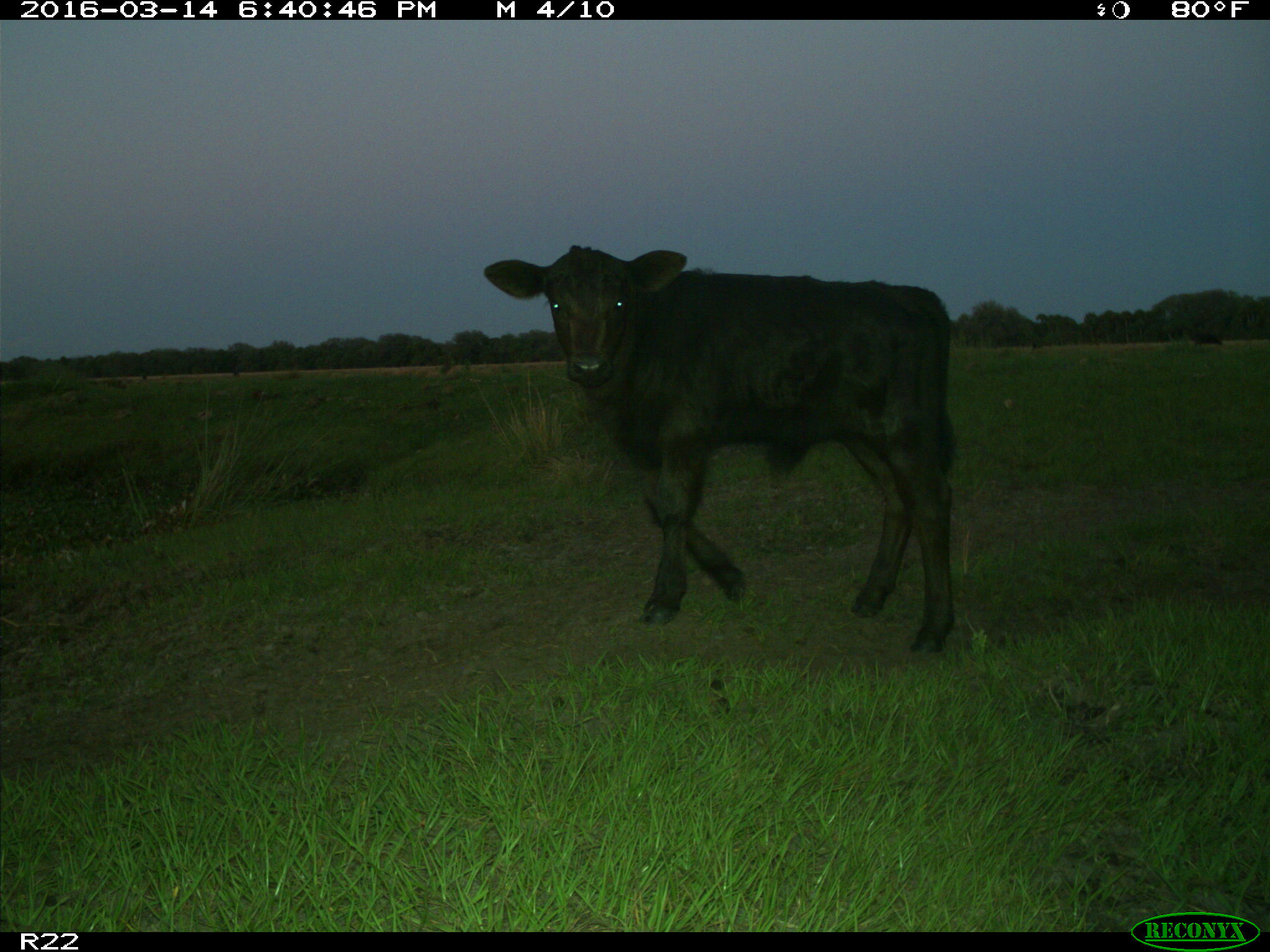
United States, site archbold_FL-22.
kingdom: Animalia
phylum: Chordata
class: Mammalia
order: Artiodactyla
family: Bovidae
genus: Bos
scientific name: Bos taurus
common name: domestic cow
Bos taurus (domestic cow).